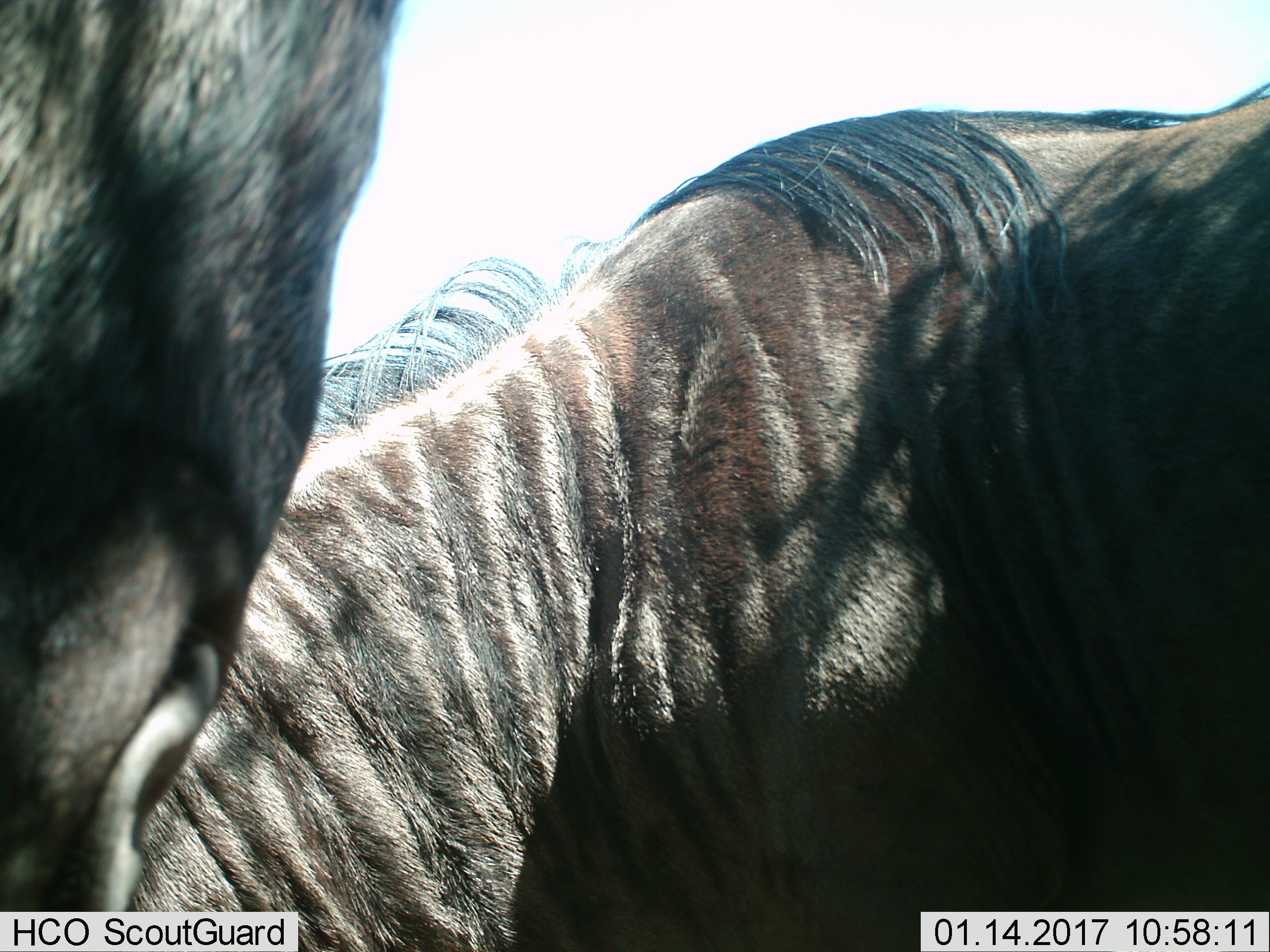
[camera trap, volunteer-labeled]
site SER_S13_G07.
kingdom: Animalia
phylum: Chordata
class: Mammalia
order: Artiodactyla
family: Bovidae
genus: Connochaetes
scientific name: Connochaetes taurinus taurinus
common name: blue wildebeest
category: wildebeestblue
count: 2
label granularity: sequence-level